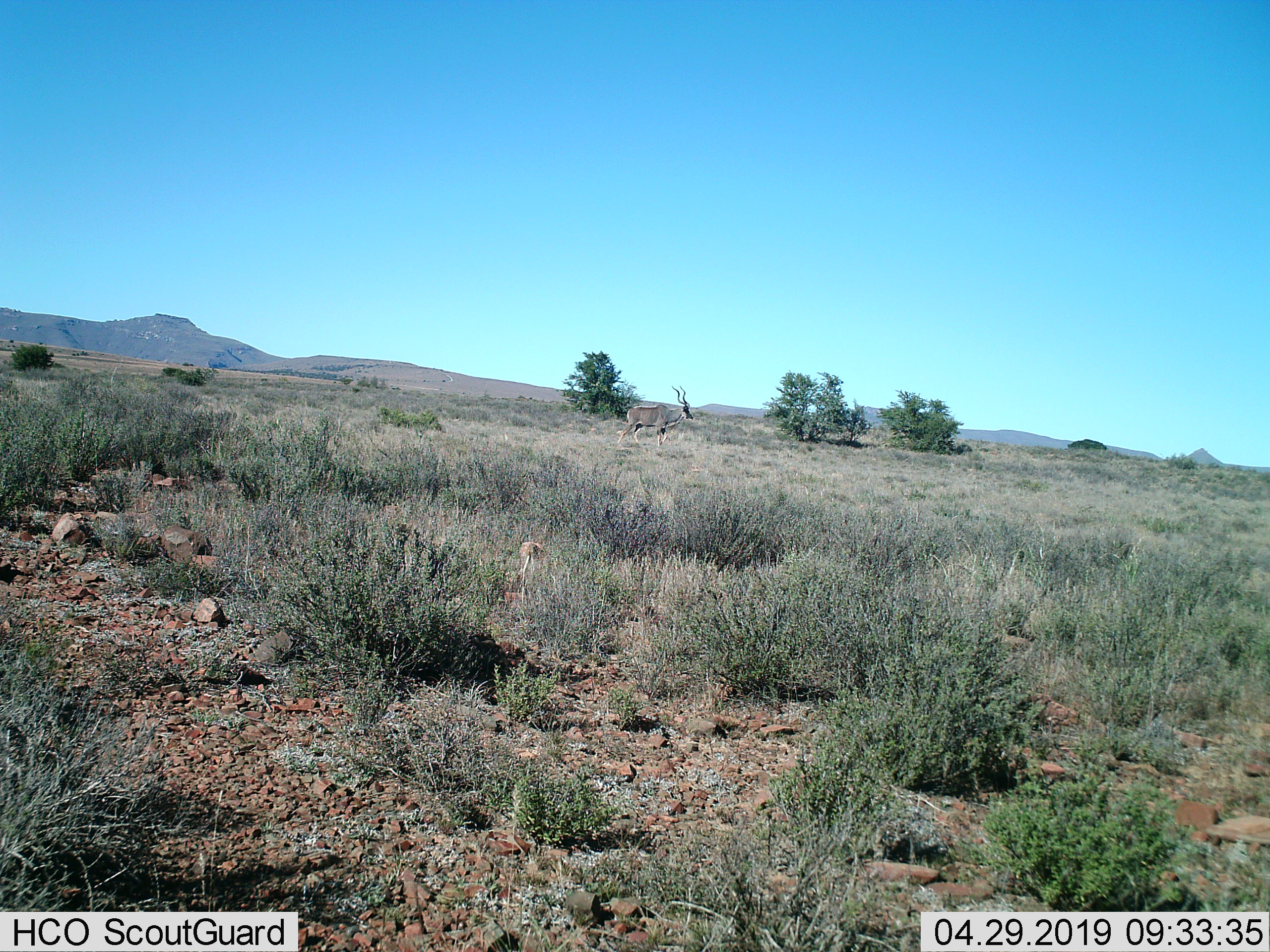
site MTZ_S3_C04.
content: unidentified animal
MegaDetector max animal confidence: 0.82